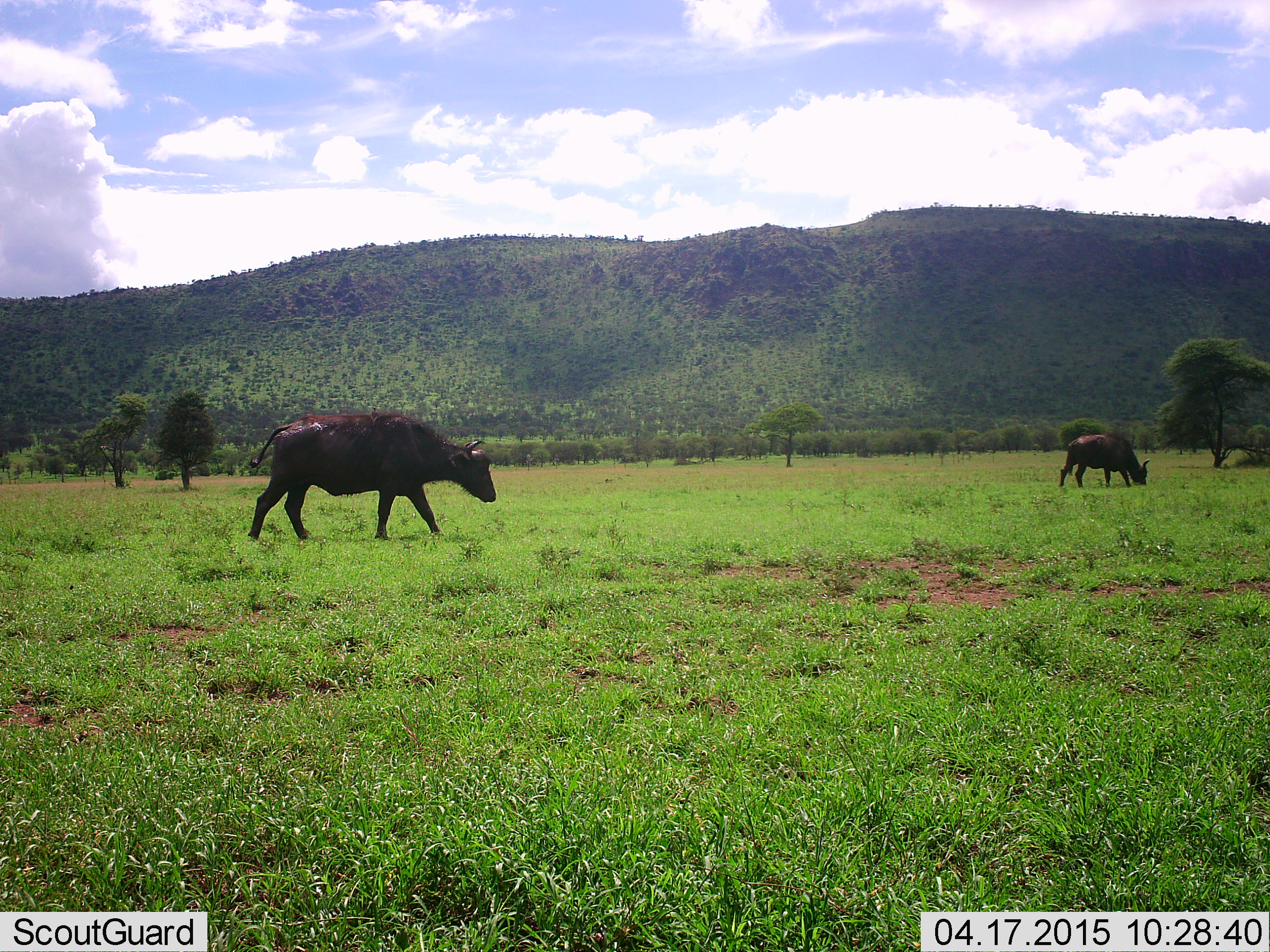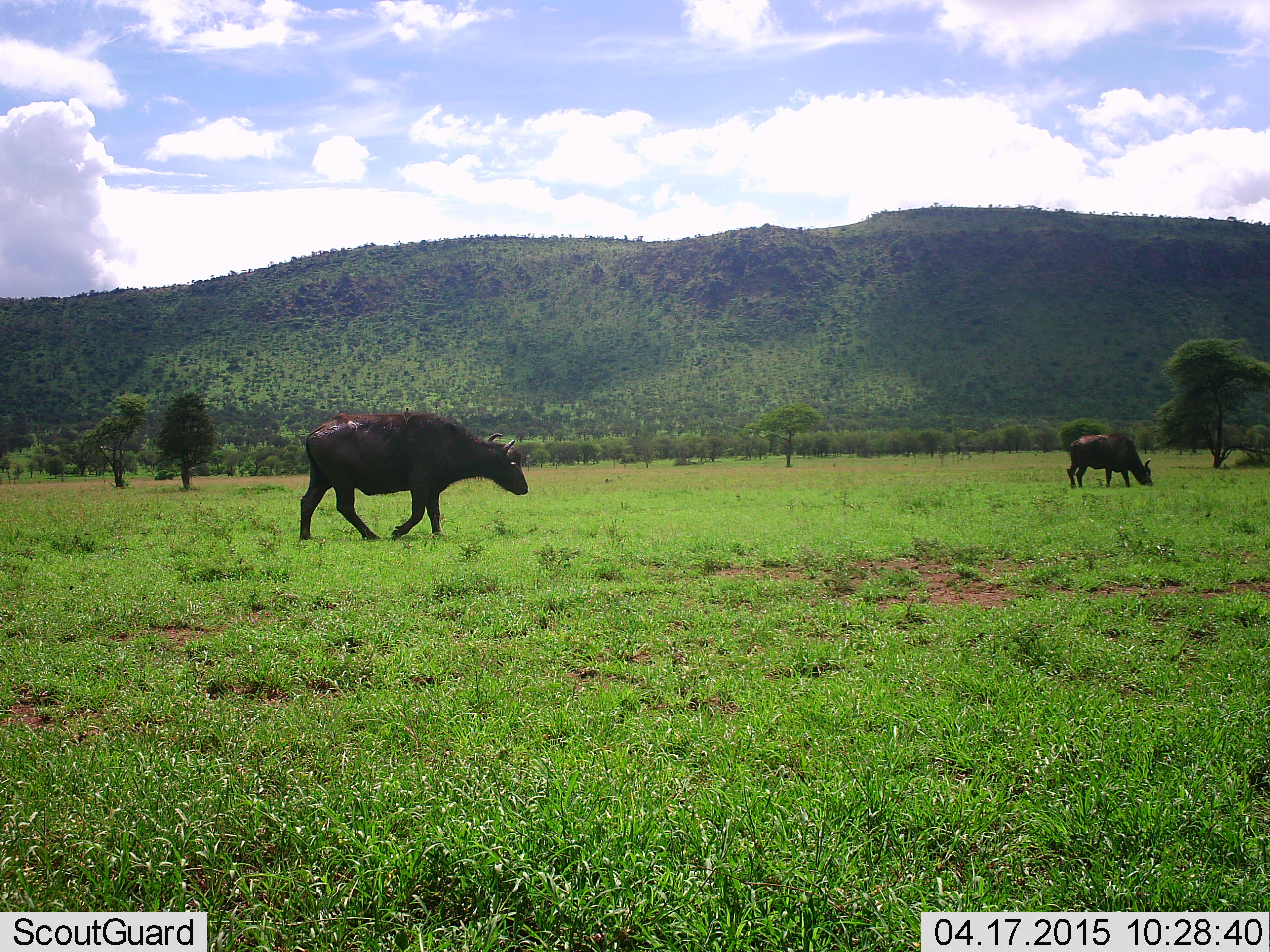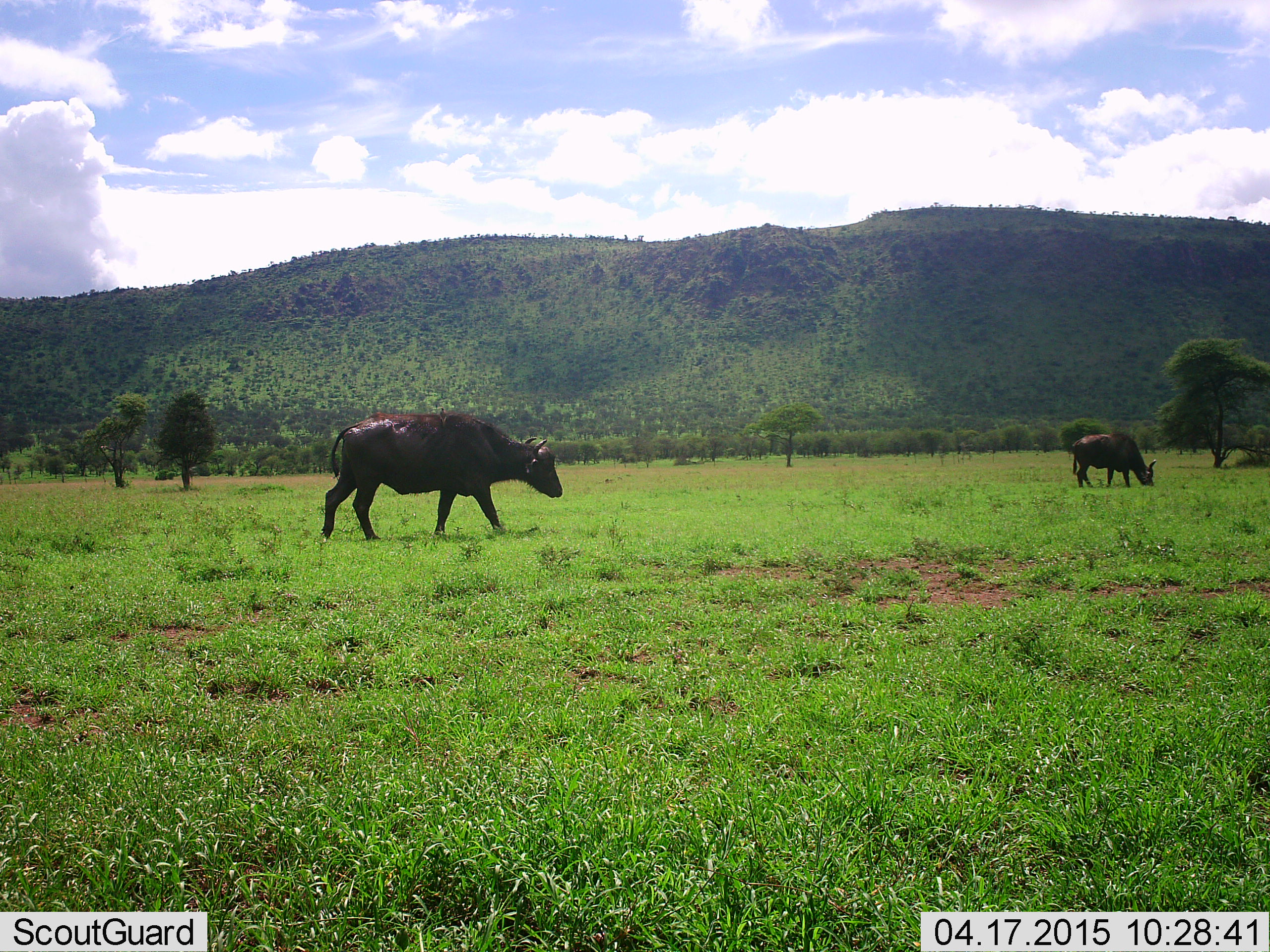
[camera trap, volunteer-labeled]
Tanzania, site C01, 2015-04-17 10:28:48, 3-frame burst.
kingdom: Animalia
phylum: Chordata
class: Mammalia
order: Artiodactyla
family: Bovidae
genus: Syncerus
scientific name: Syncerus caffer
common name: cape buffalo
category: buffalo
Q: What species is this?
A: Buffalo (cape buffalo) (Syncerus caffer).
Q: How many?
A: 2.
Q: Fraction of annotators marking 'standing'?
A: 30%.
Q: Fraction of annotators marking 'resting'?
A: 0%.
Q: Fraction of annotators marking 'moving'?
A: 90%.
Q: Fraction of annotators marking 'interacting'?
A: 0%.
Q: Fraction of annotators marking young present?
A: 10%.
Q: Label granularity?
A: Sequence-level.